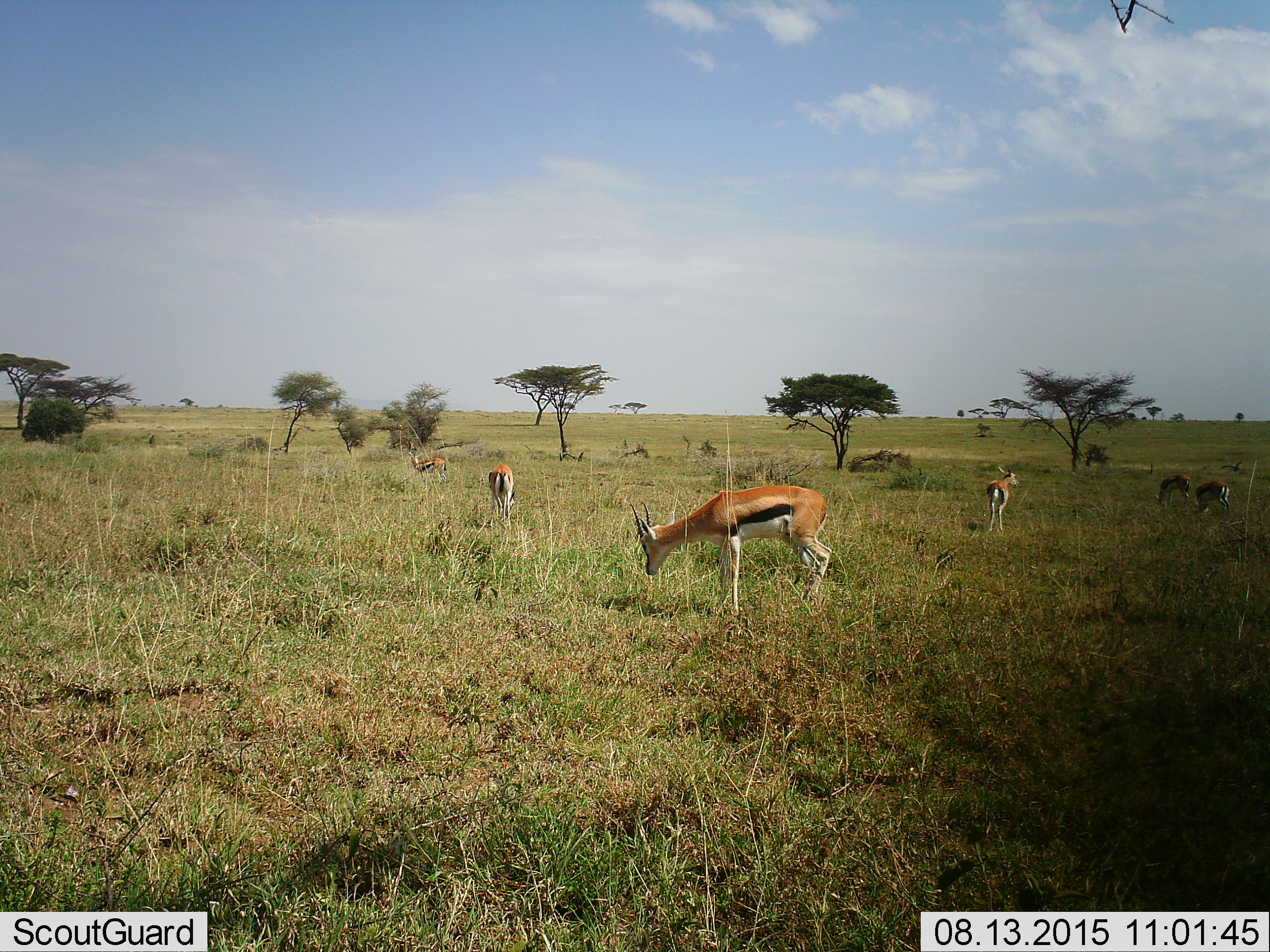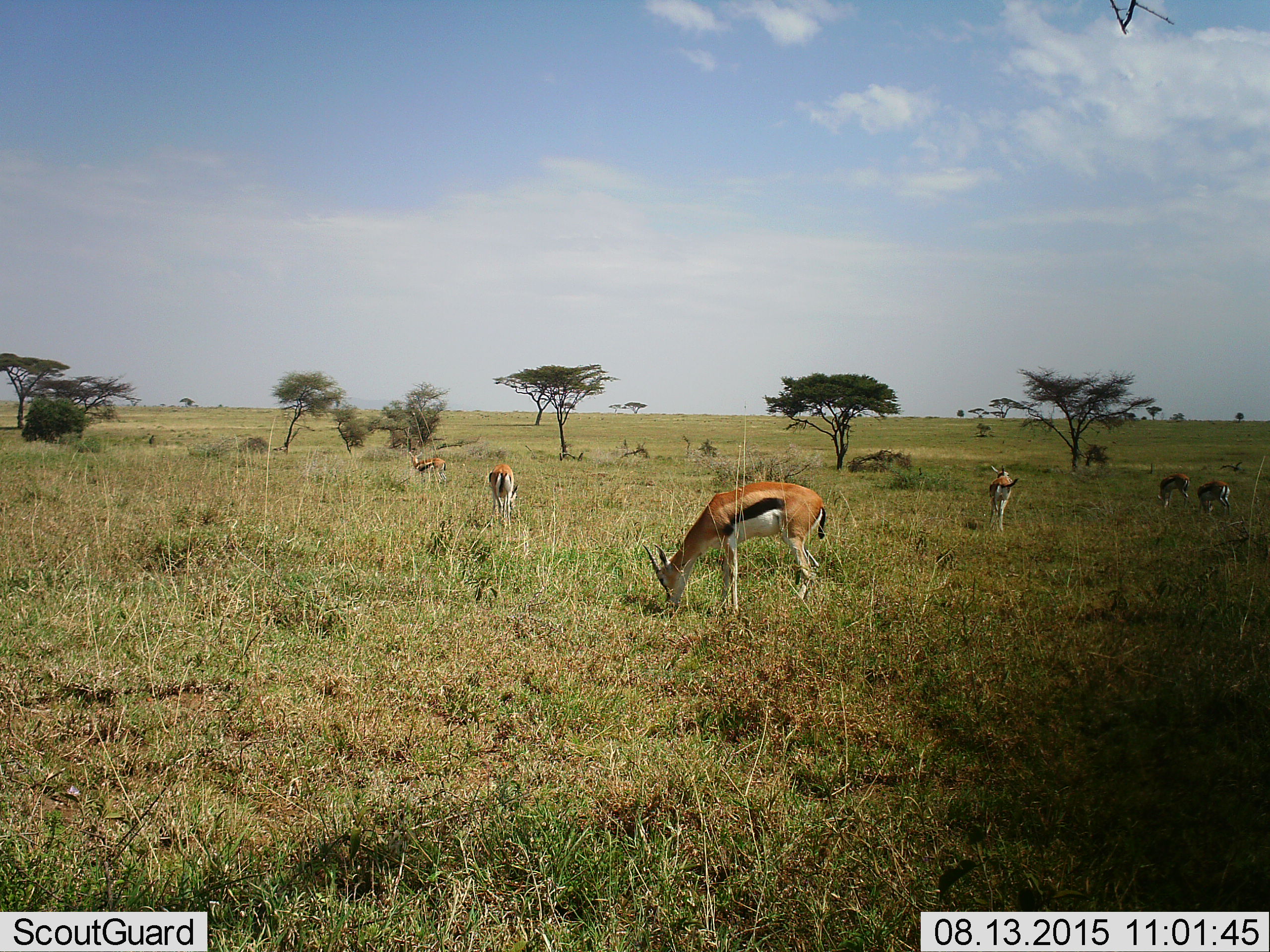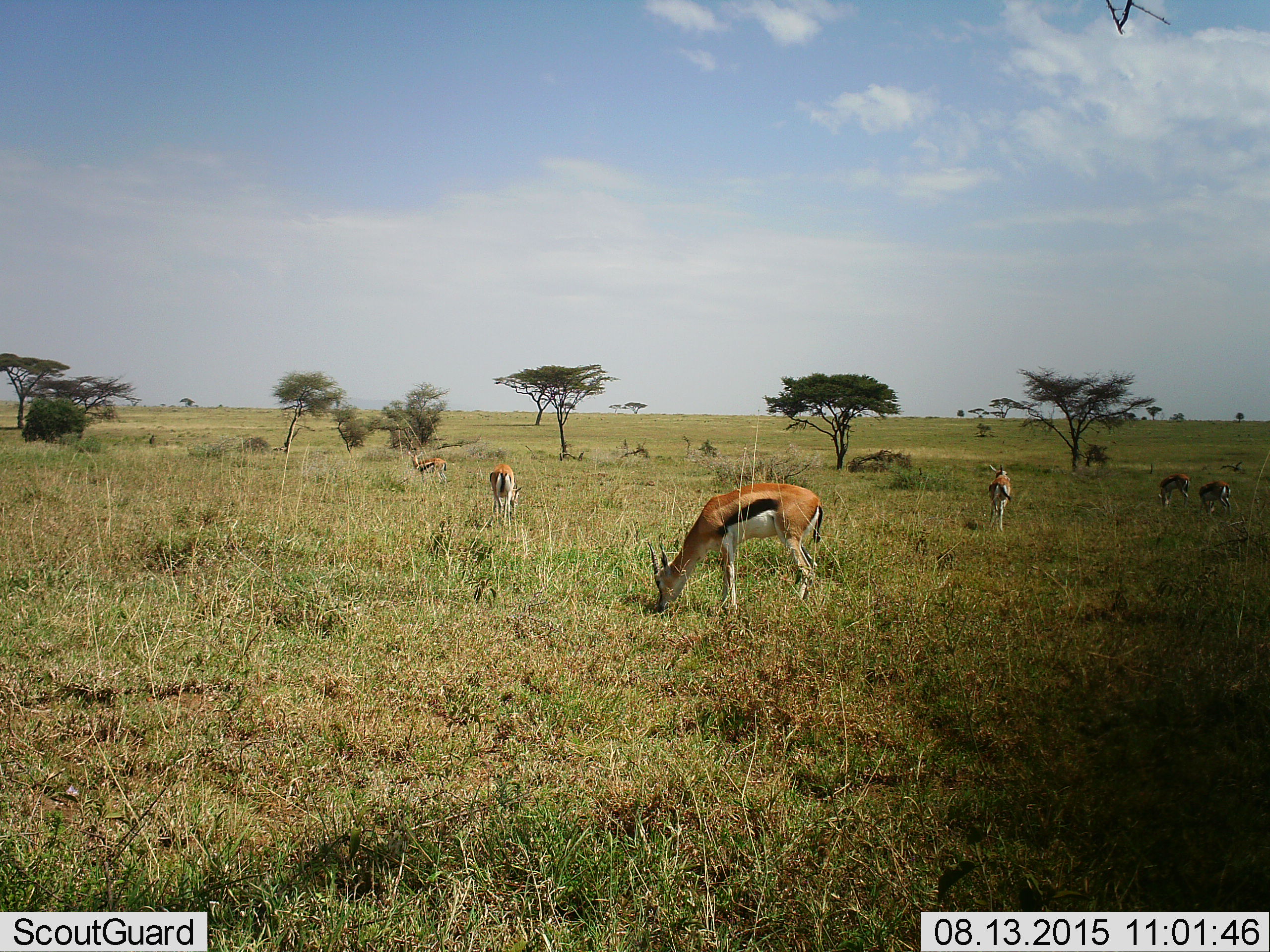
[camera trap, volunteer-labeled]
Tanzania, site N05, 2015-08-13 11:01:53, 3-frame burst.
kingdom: Animalia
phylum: Chordata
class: Mammalia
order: Artiodactyla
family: Bovidae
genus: Eudorcas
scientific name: Eudorcas thomsonii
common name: thomson's gazelle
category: gazellethomsons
Gazellethomsons (thomson's gazelle) (Eudorcas thomsonii), count 6. Behavior (volunteer vote fractions): standing 90%, resting 0%, moving 30%, interacting 0%. Young present (vote fraction): 0%. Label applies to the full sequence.